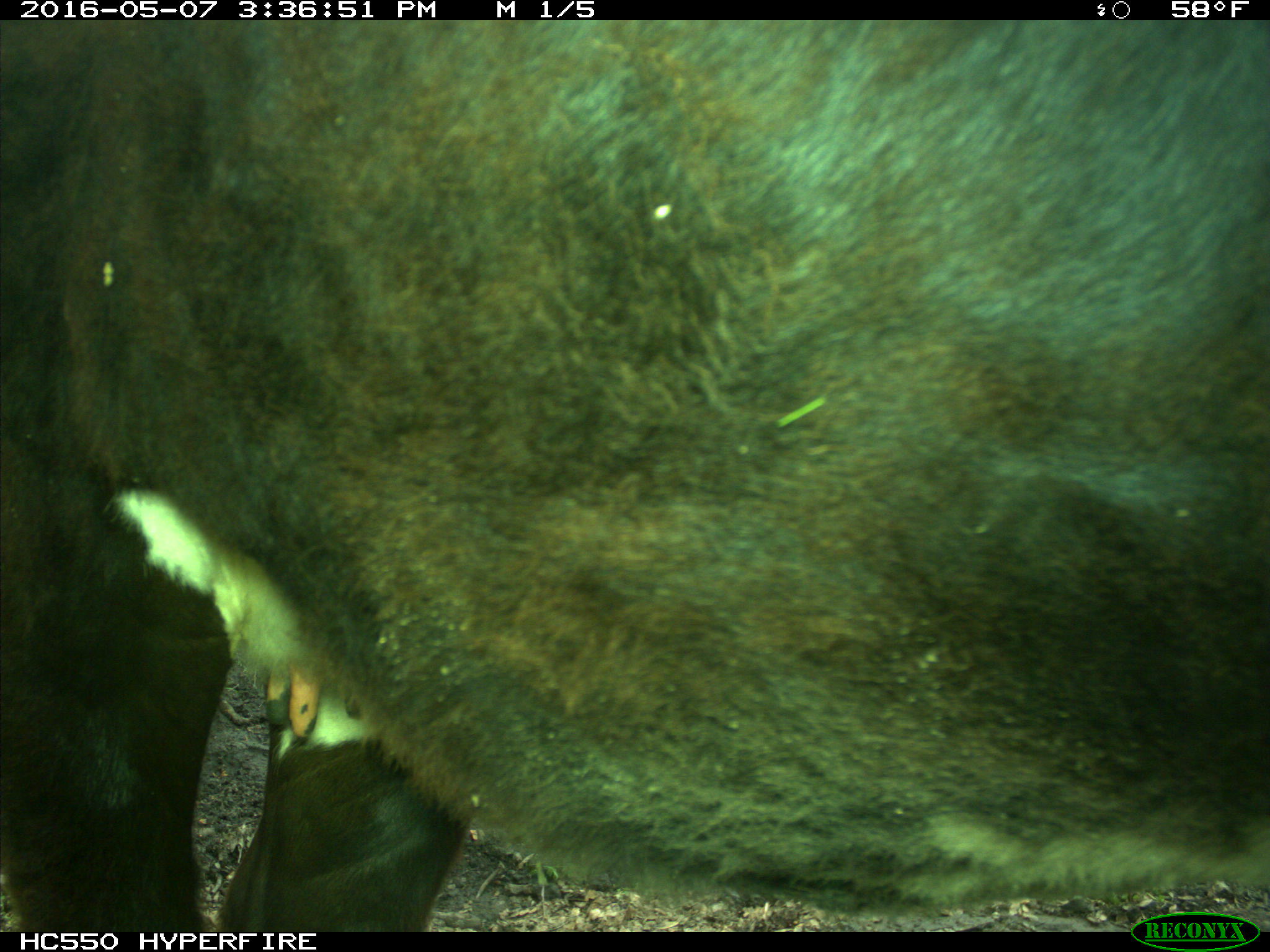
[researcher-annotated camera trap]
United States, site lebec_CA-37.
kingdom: Animalia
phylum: Chordata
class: Mammalia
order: Artiodactyla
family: Bovidae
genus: Bos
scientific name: Bos taurus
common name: domestic cow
Bos taurus (domestic cow).